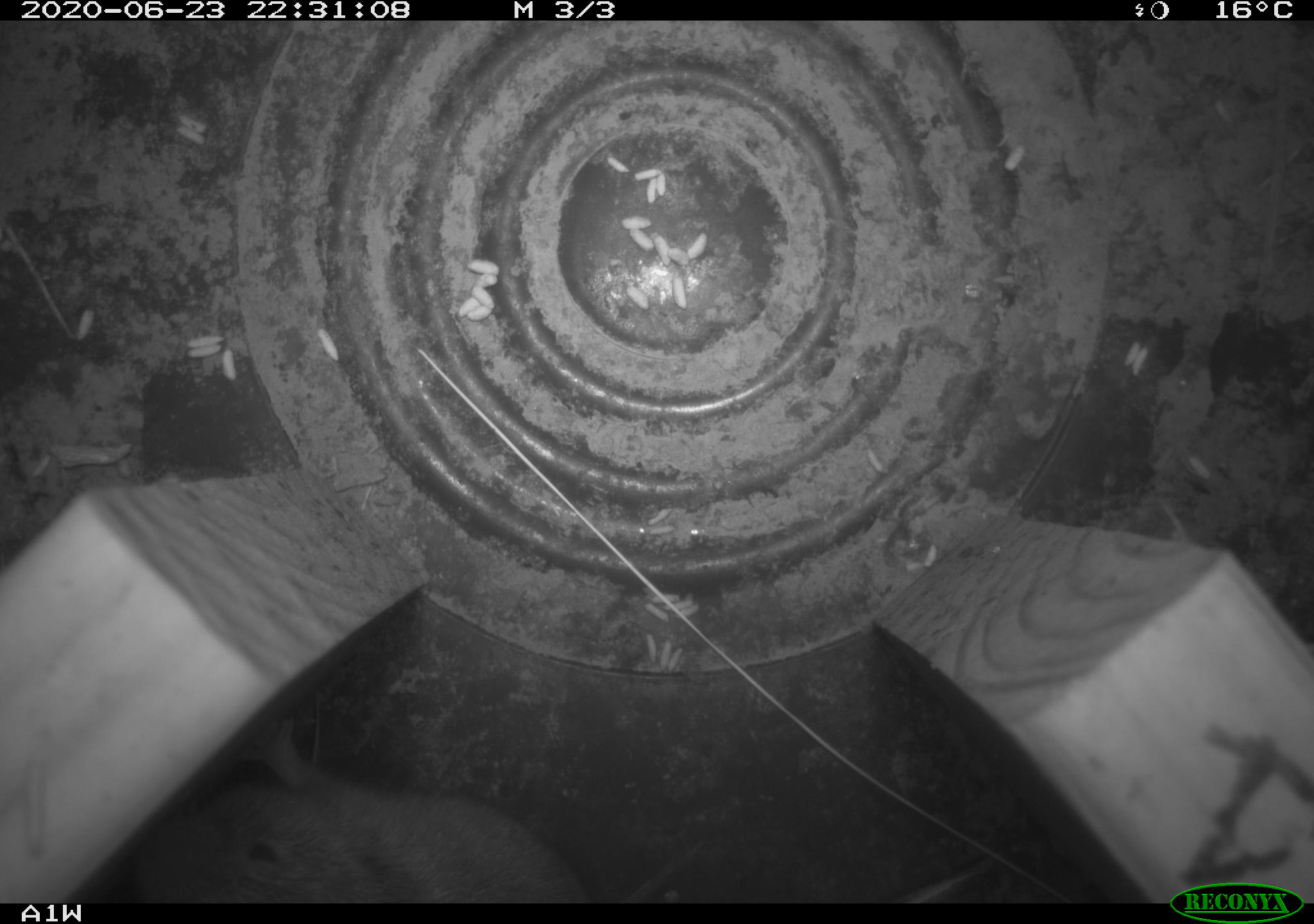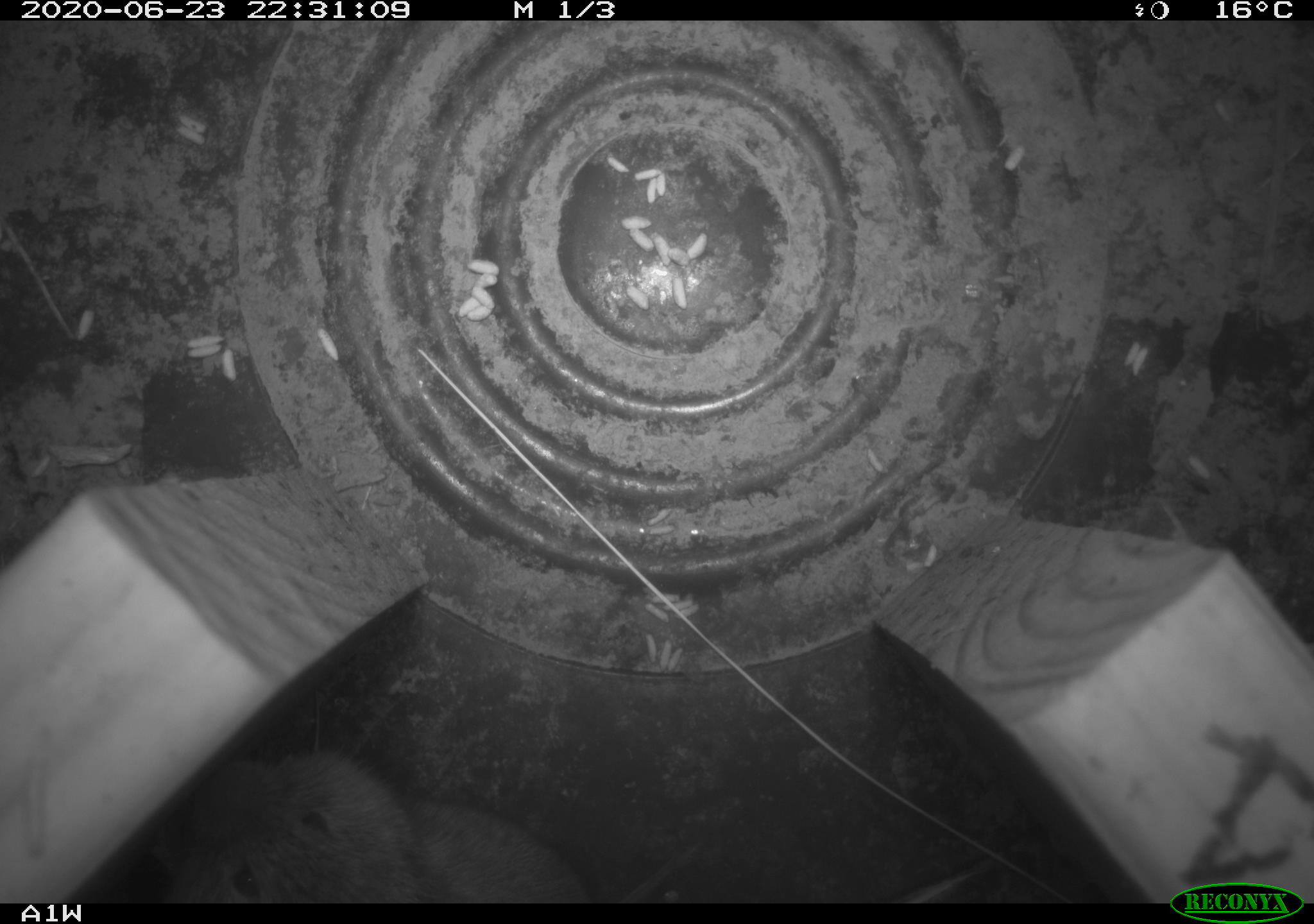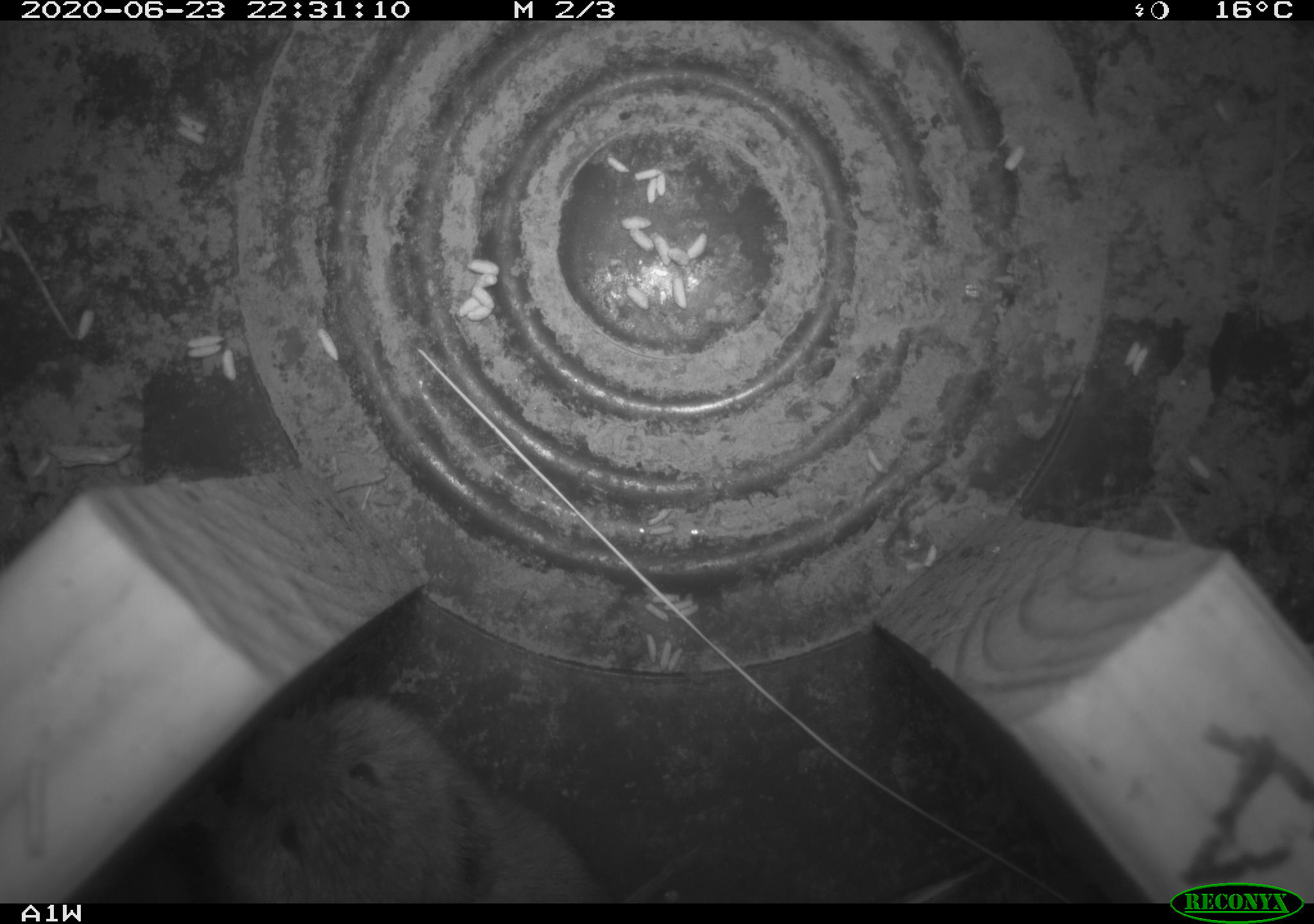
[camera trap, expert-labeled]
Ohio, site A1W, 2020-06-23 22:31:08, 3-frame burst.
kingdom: Animalia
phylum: Chordata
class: Mammalia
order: Rodentia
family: Cricetidae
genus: Microtus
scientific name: Microtus pennsylvanicus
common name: meadow vole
Meadow vole (Microtus pennsylvanicus).